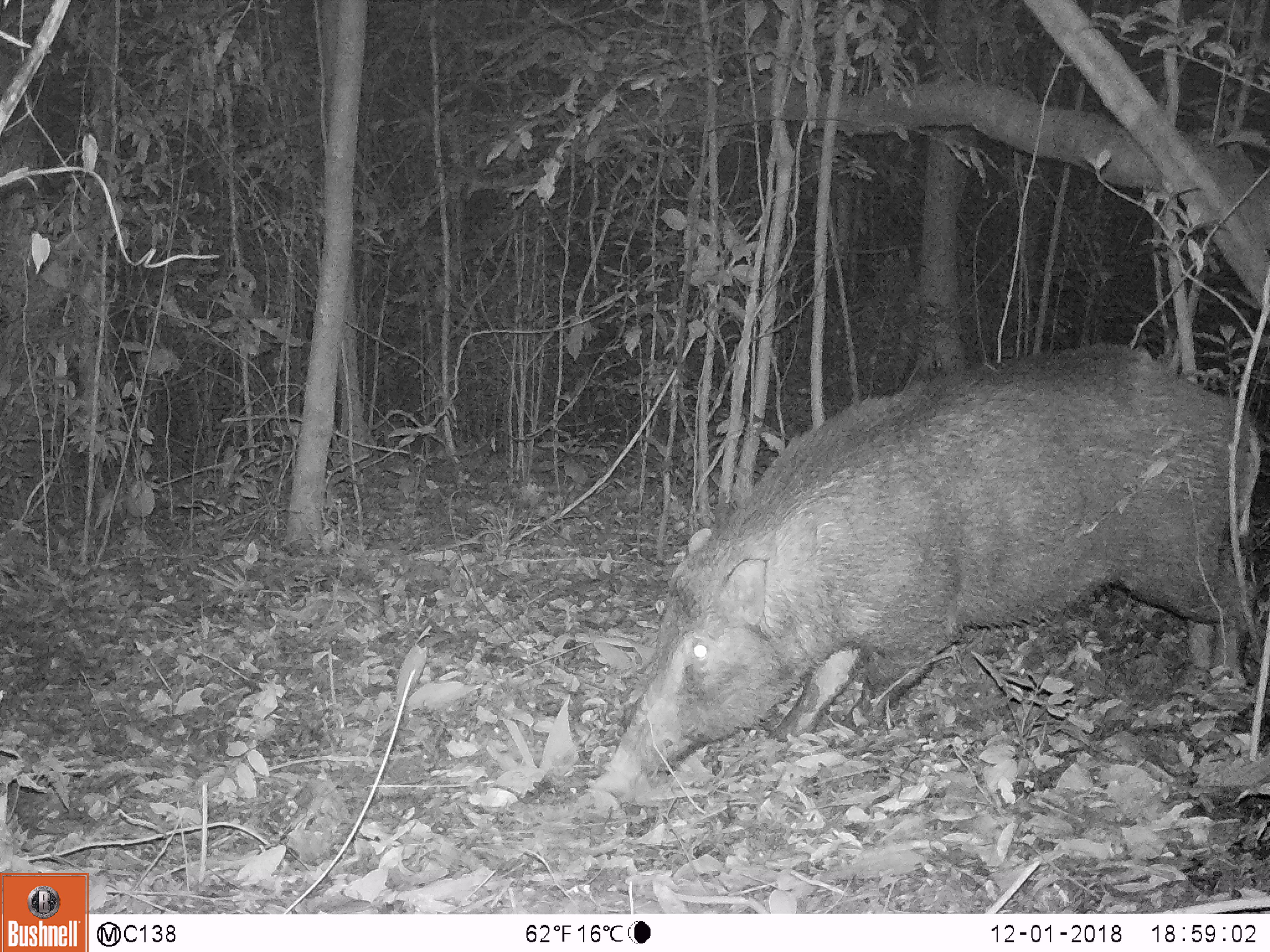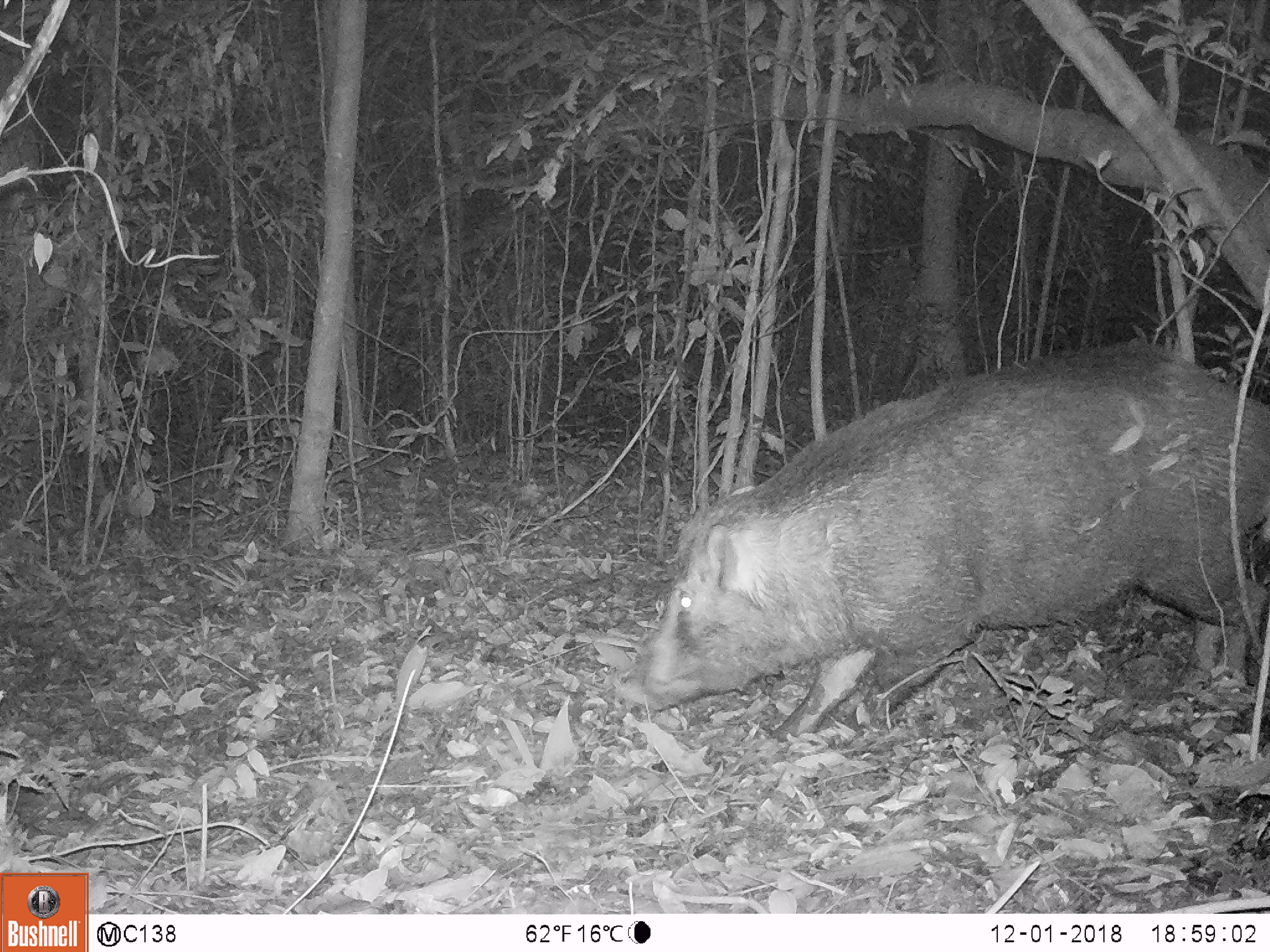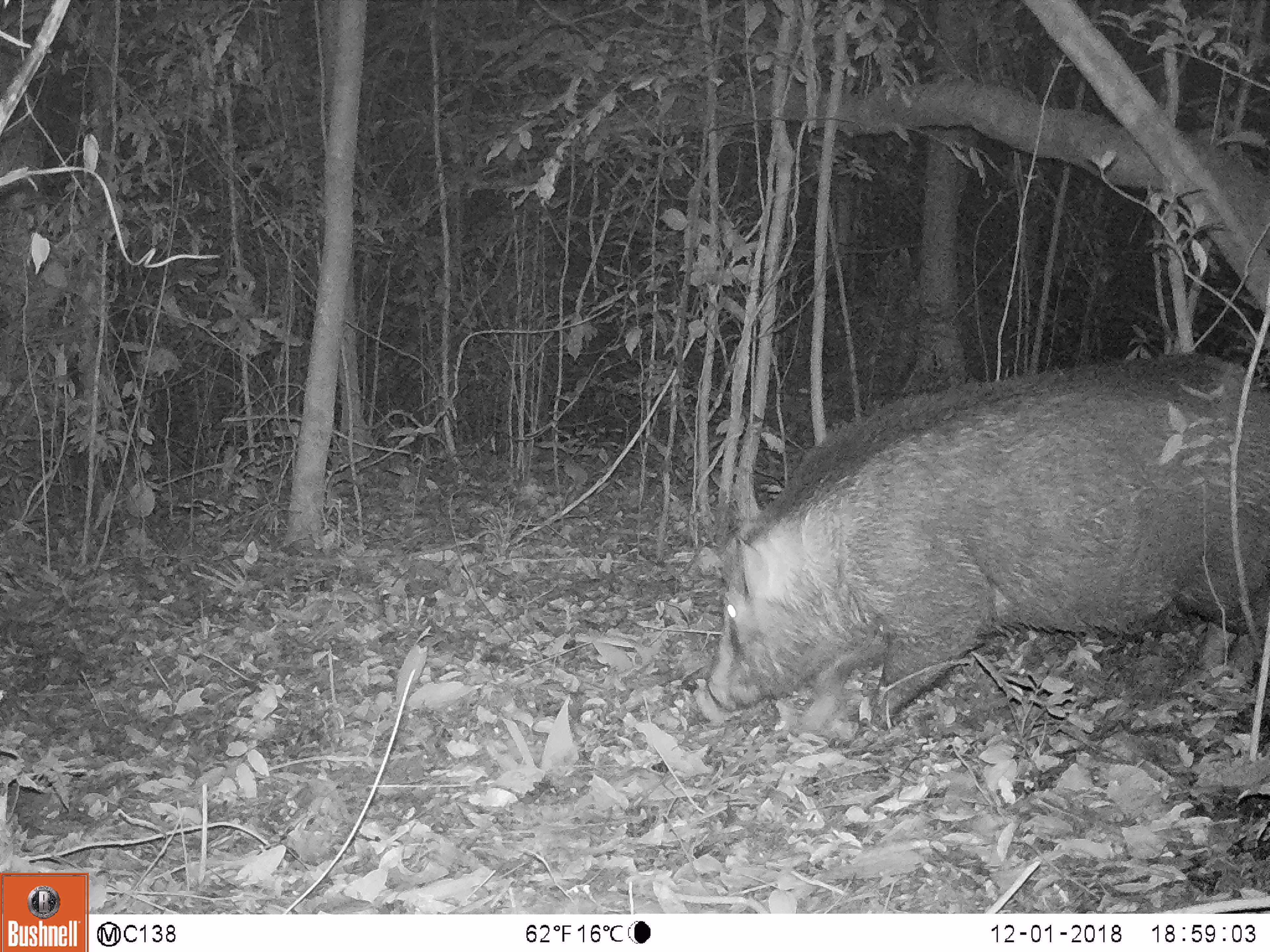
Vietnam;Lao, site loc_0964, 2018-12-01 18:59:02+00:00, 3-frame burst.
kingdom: Animalia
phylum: Chordata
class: Mammalia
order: Artiodactyla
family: Suidae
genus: Sus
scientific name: Sus scrofa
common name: eurasian wild pig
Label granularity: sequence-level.